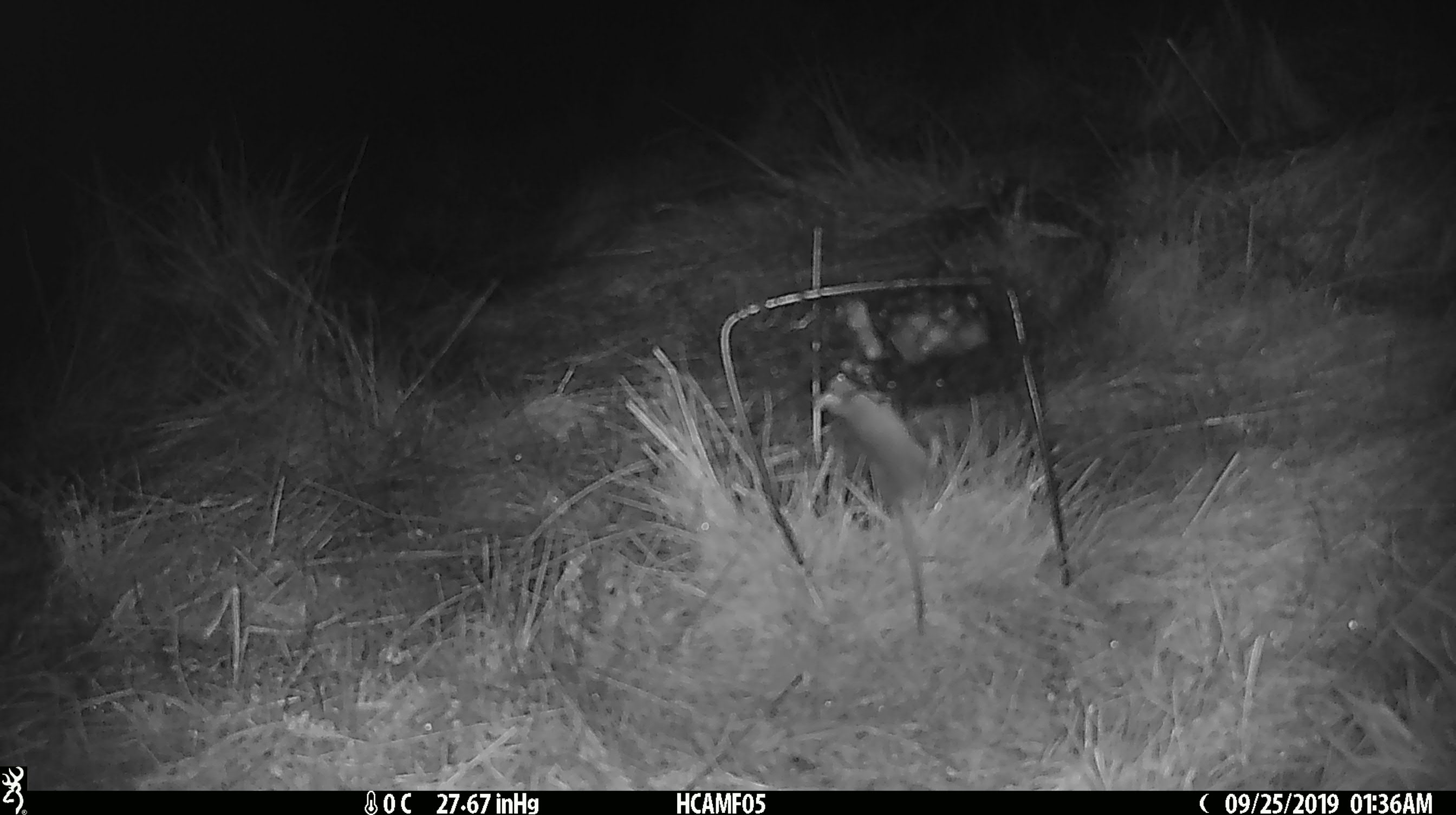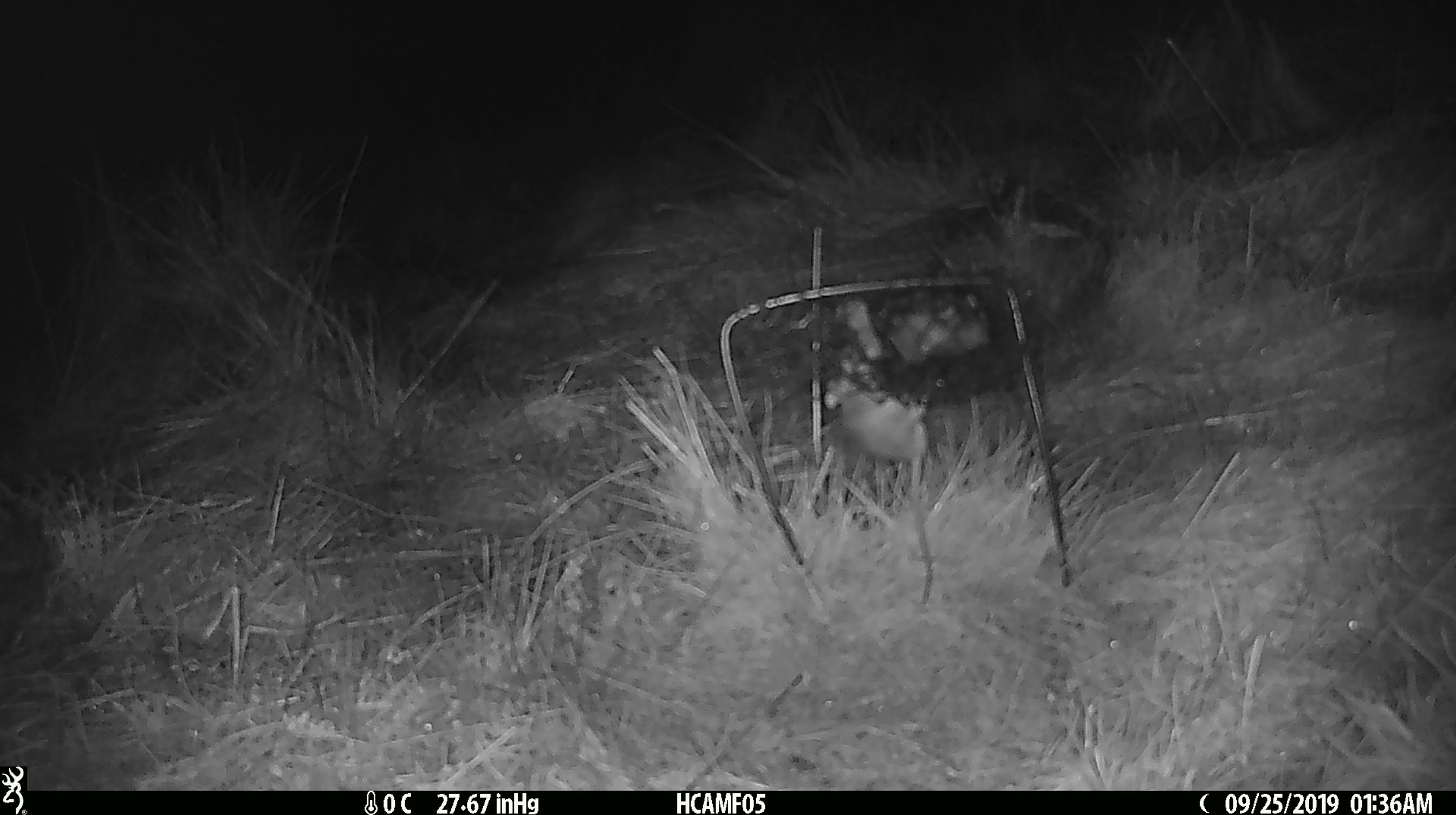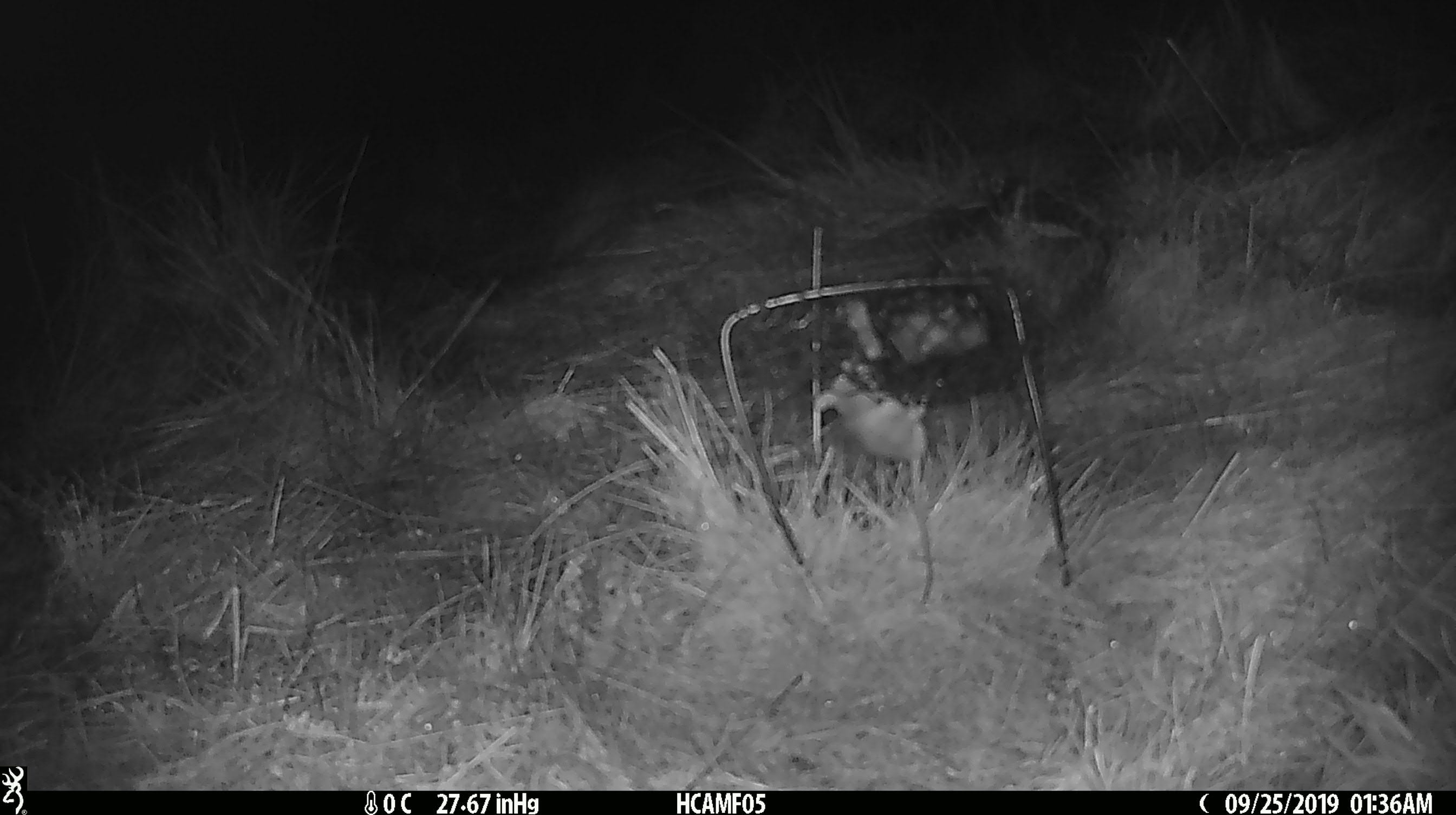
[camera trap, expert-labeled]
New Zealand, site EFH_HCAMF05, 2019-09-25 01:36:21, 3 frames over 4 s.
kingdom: Animalia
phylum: Chordata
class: Mammalia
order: Rodentia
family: Muridae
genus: Mus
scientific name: Mus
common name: mouse